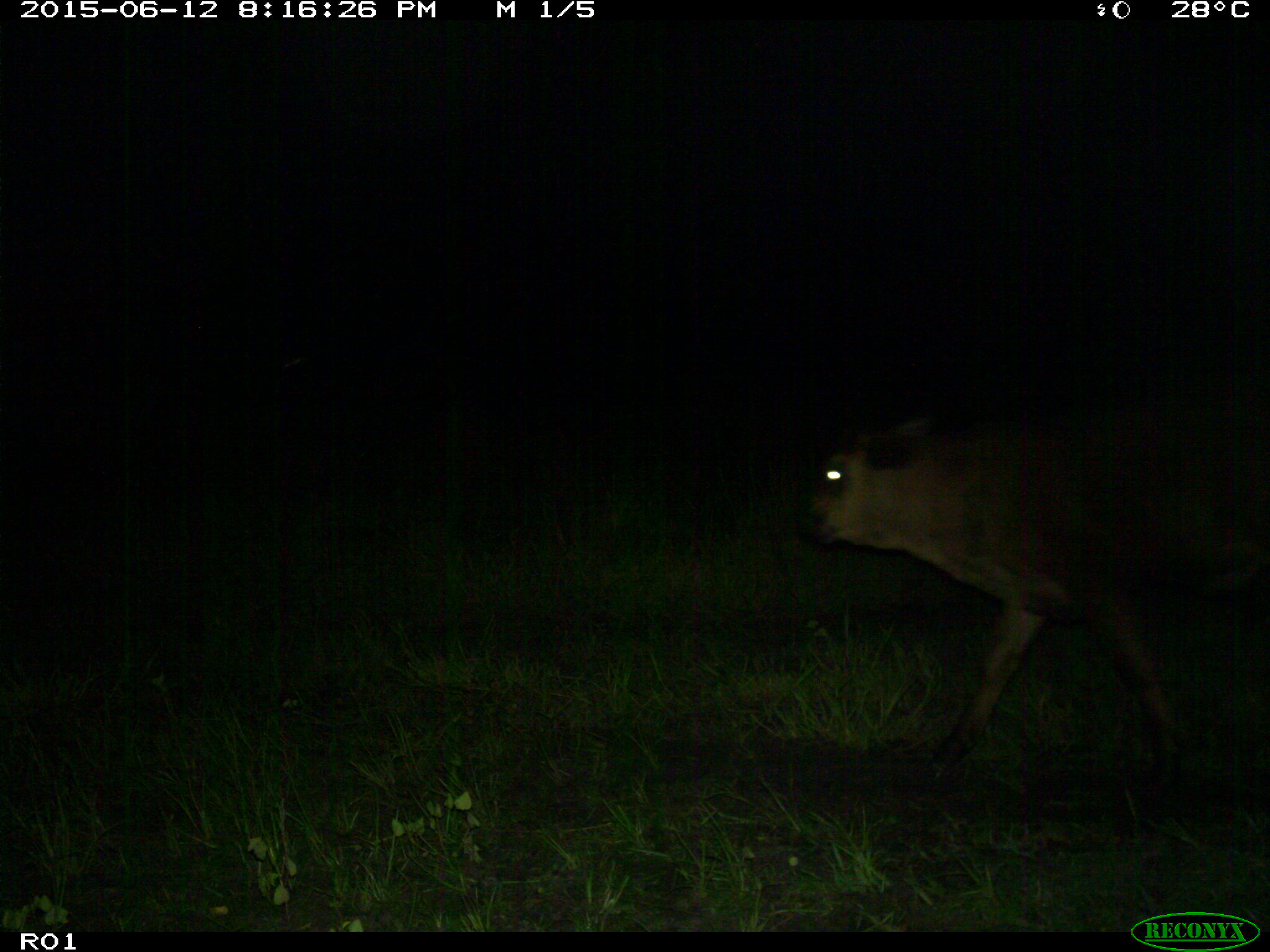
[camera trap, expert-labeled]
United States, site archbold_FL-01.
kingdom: Animalia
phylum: Chordata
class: Mammalia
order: Artiodactyla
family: Bovidae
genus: Bos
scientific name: Bos taurus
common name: domestic cow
Bos taurus (domestic cow).